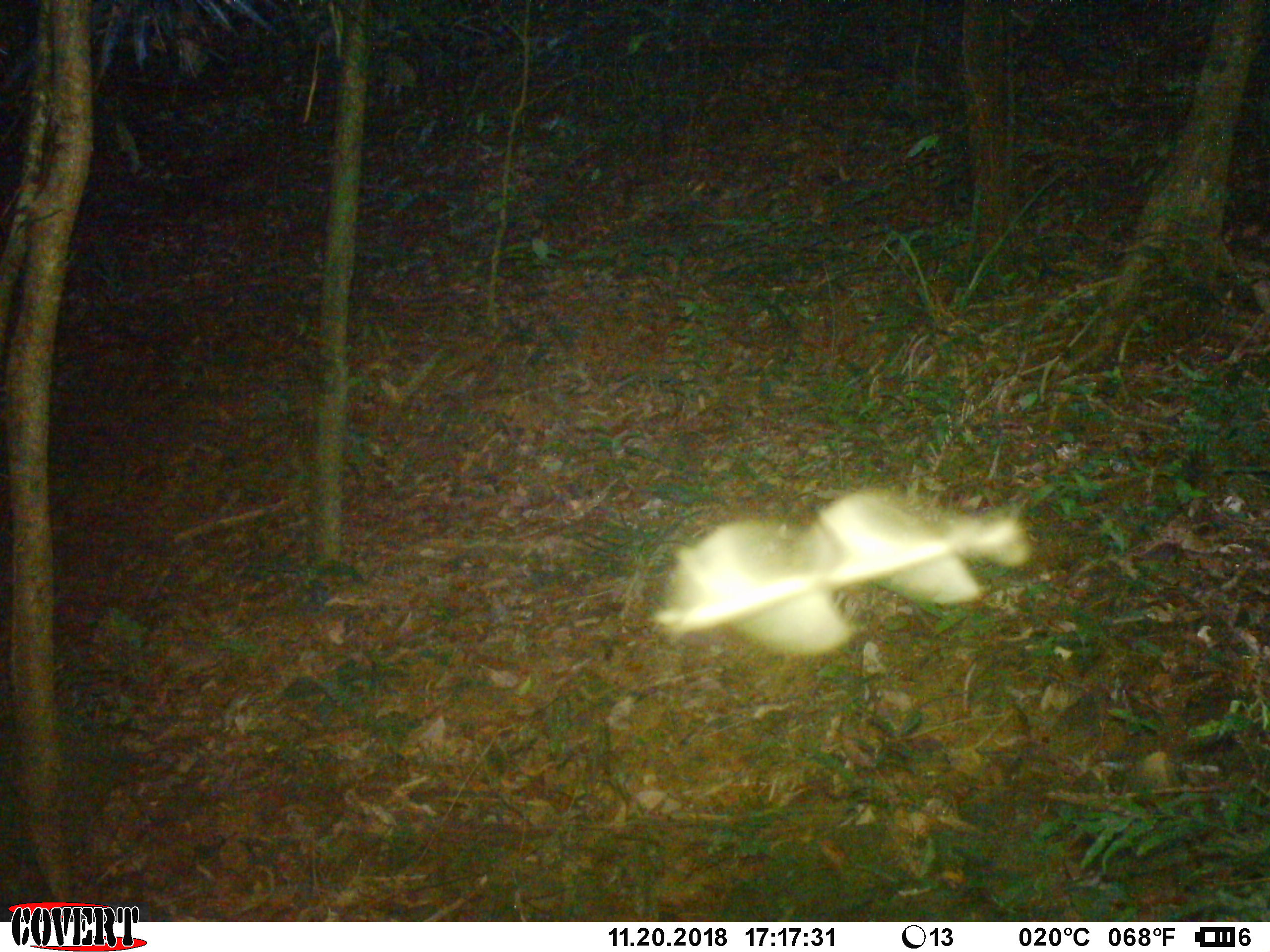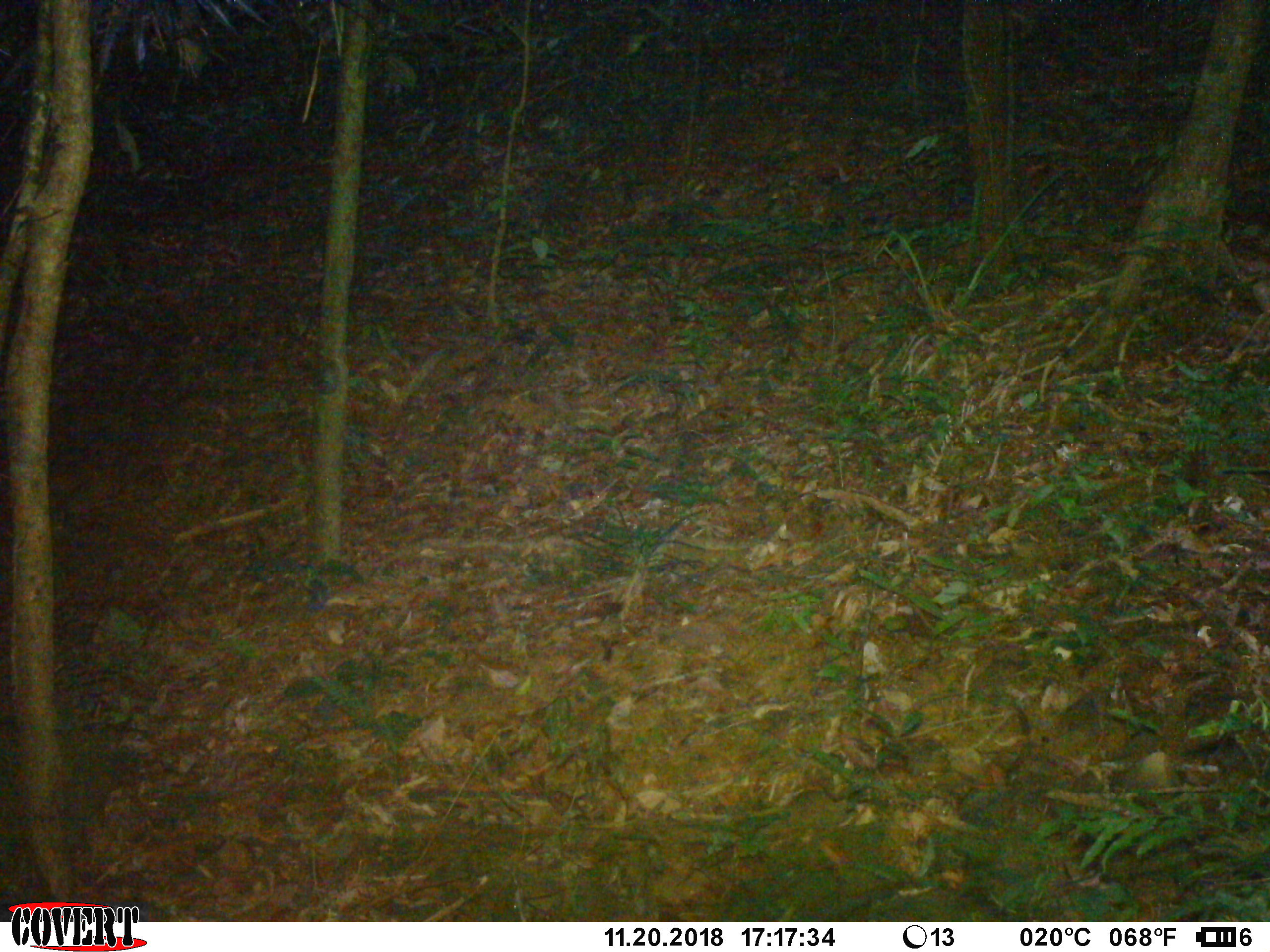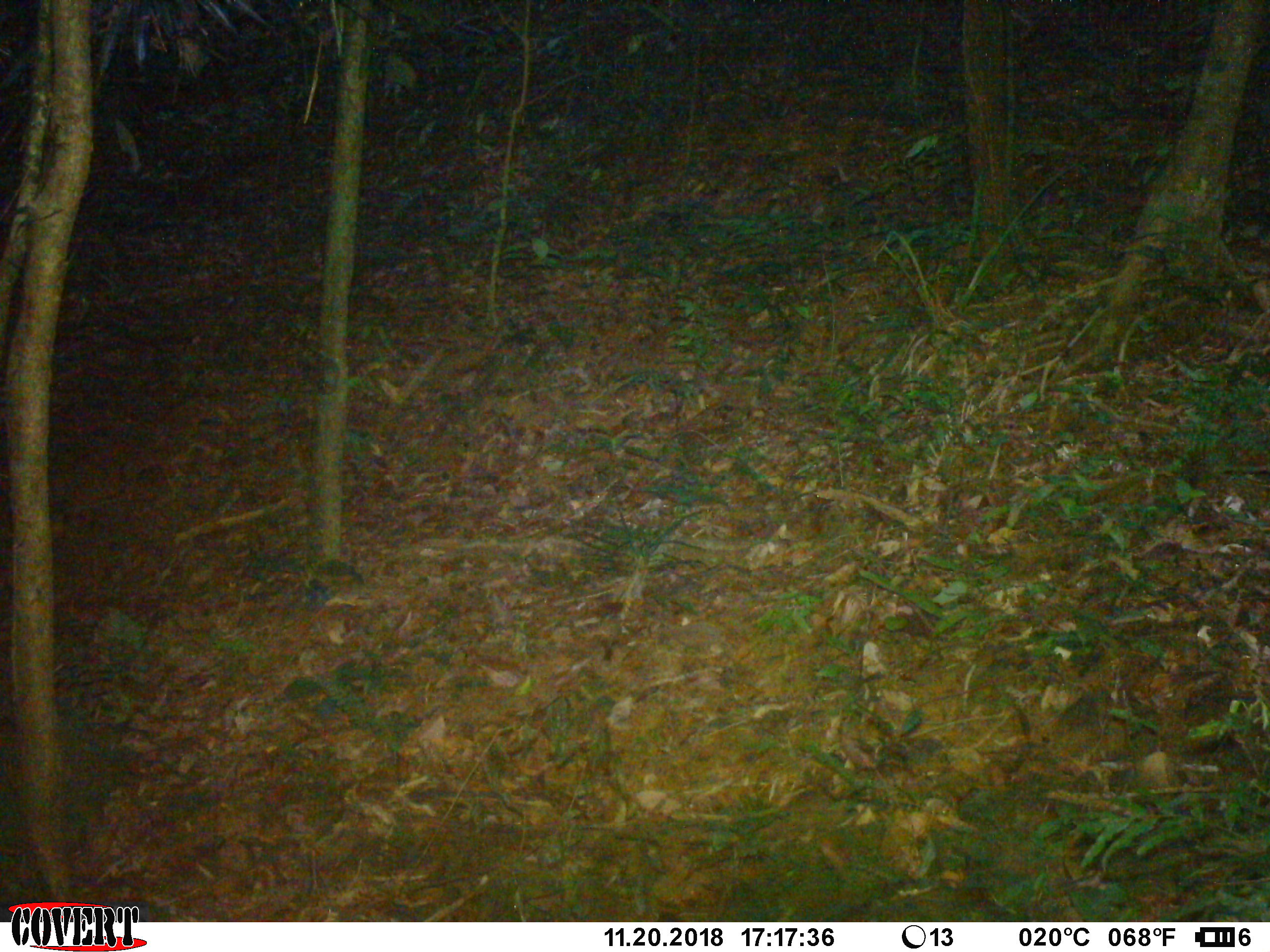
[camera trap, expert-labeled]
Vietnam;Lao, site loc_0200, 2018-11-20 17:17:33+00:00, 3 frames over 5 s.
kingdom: Animalia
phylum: Arthropoda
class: Insecta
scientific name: Insecta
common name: insect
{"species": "insect (Insecta)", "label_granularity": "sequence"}